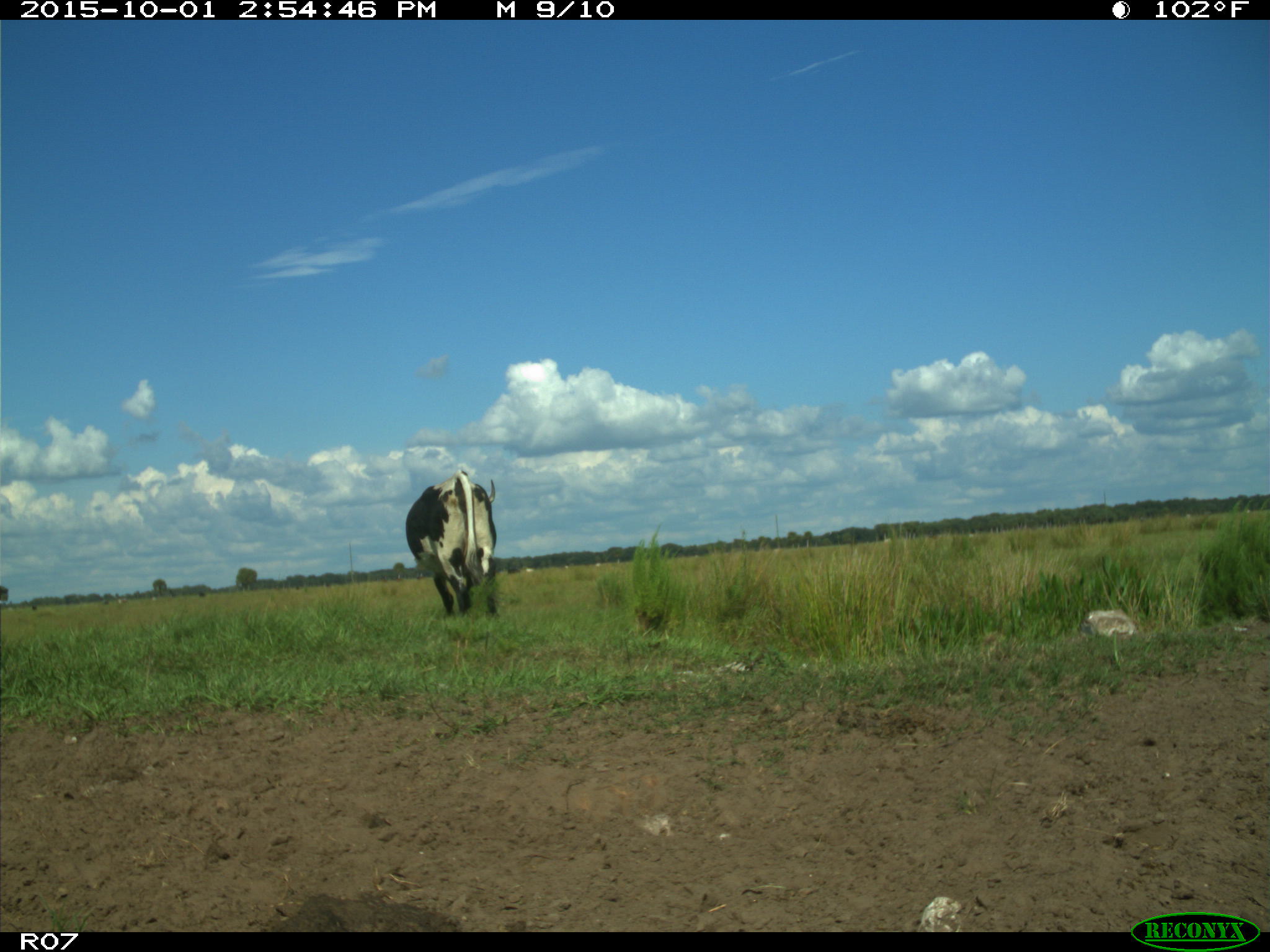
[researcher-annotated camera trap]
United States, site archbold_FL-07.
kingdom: Animalia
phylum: Chordata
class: Mammalia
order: Artiodactyla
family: Bovidae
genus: Bos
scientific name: Bos taurus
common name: domestic cow